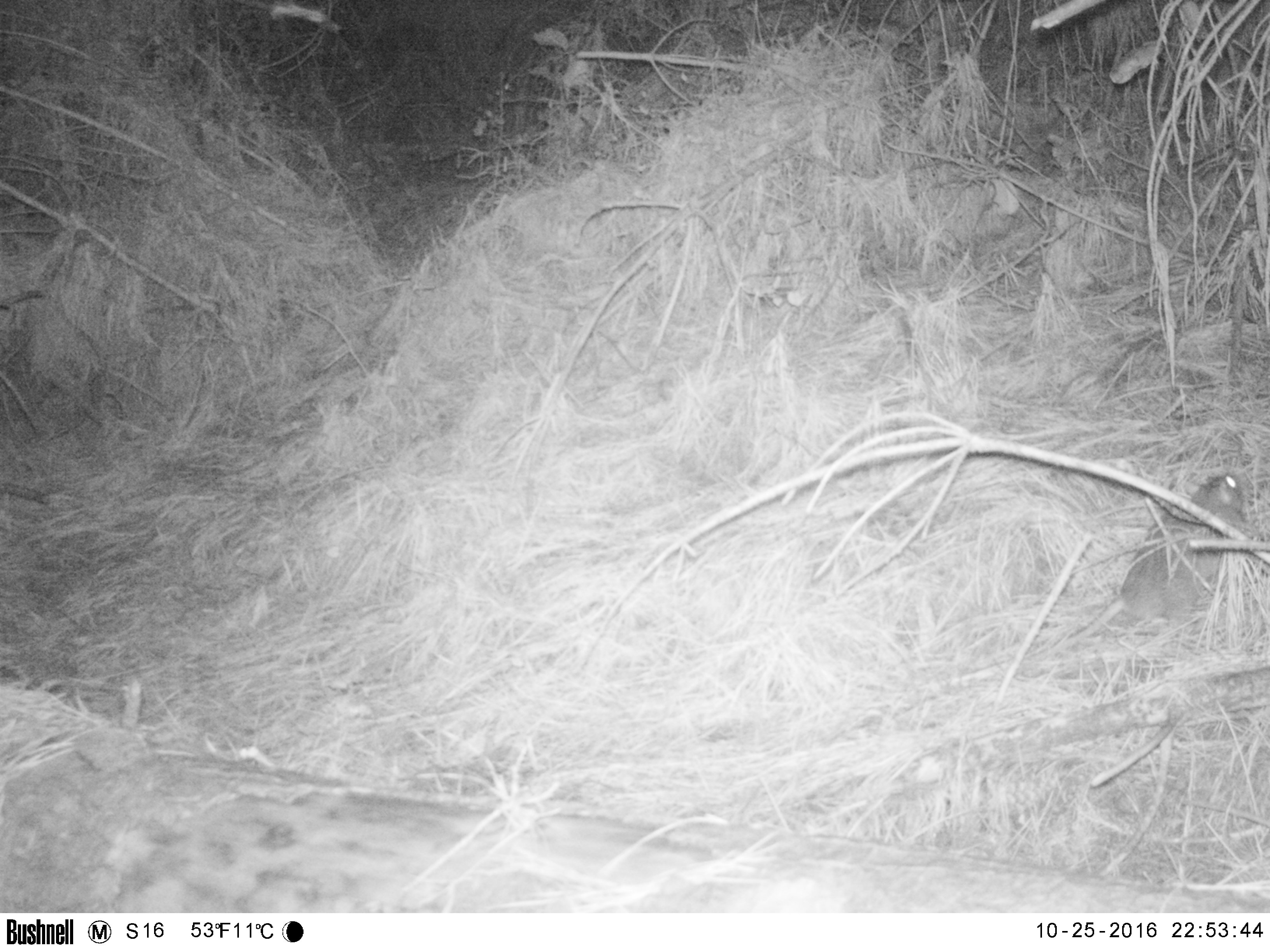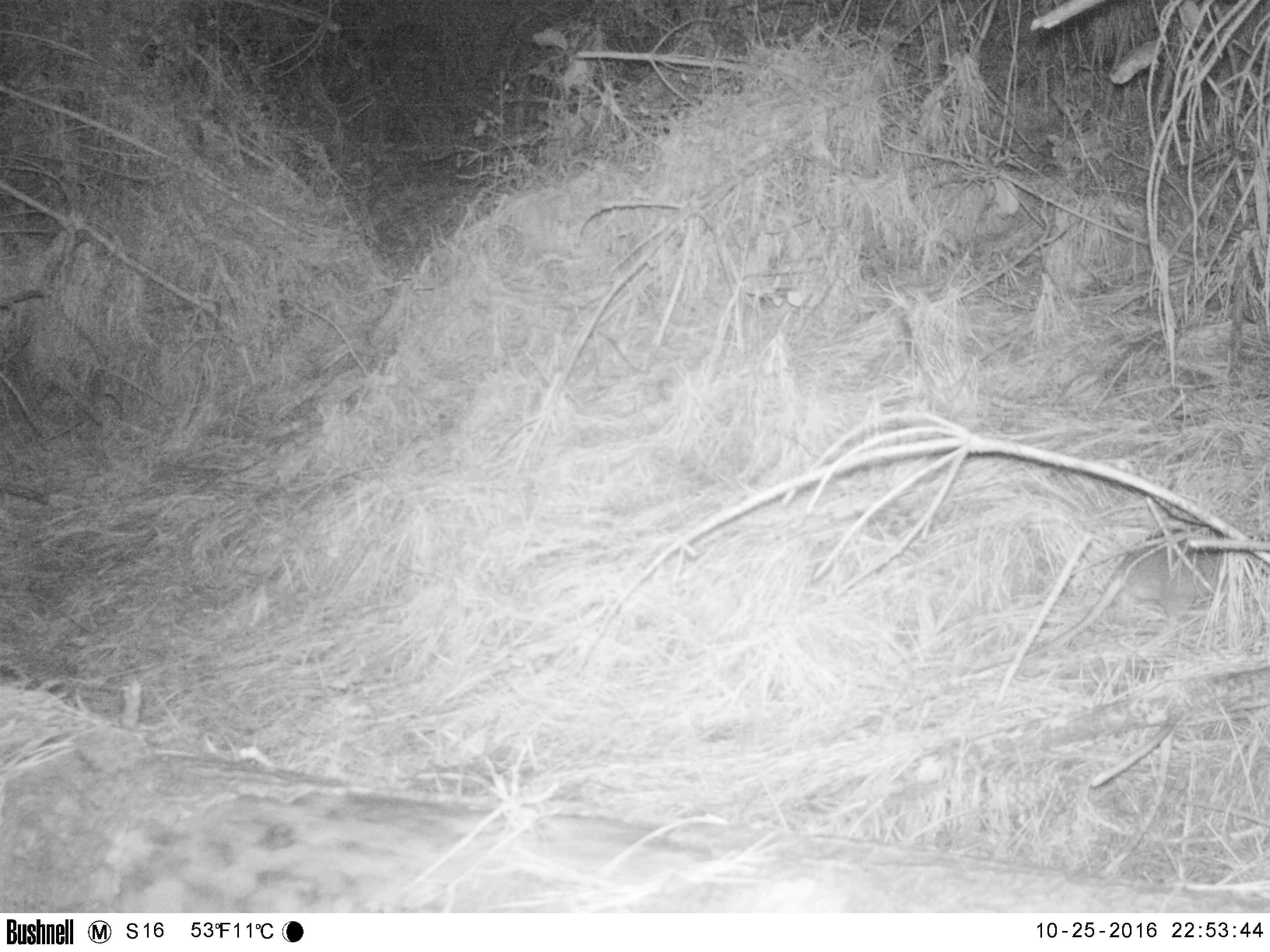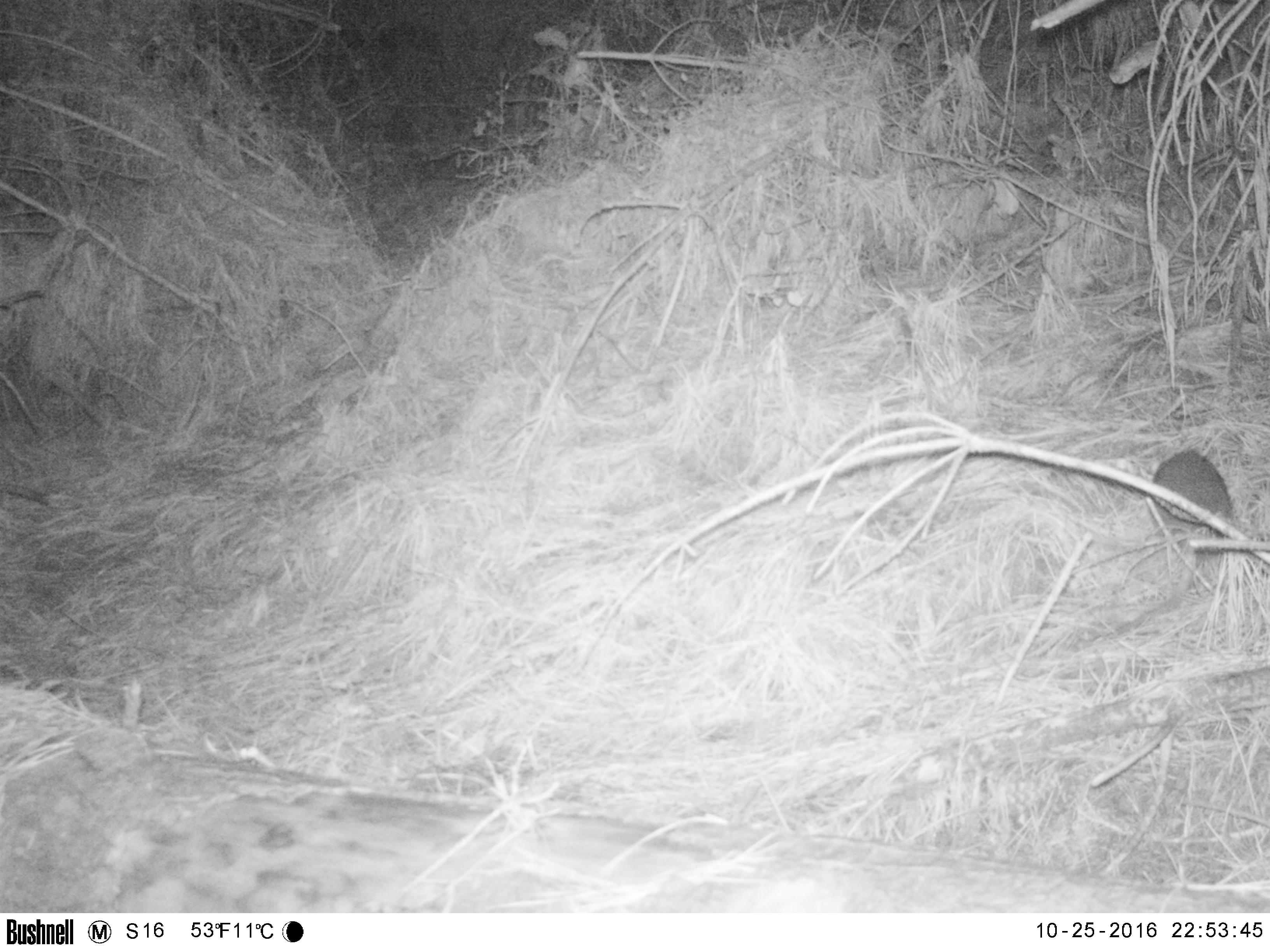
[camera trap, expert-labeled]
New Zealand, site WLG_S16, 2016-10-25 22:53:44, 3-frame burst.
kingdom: Animalia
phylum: Chordata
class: Mammalia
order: Rodentia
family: Muridae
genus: Rattus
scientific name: Rattus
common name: rat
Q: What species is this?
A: Rat (Rattus).